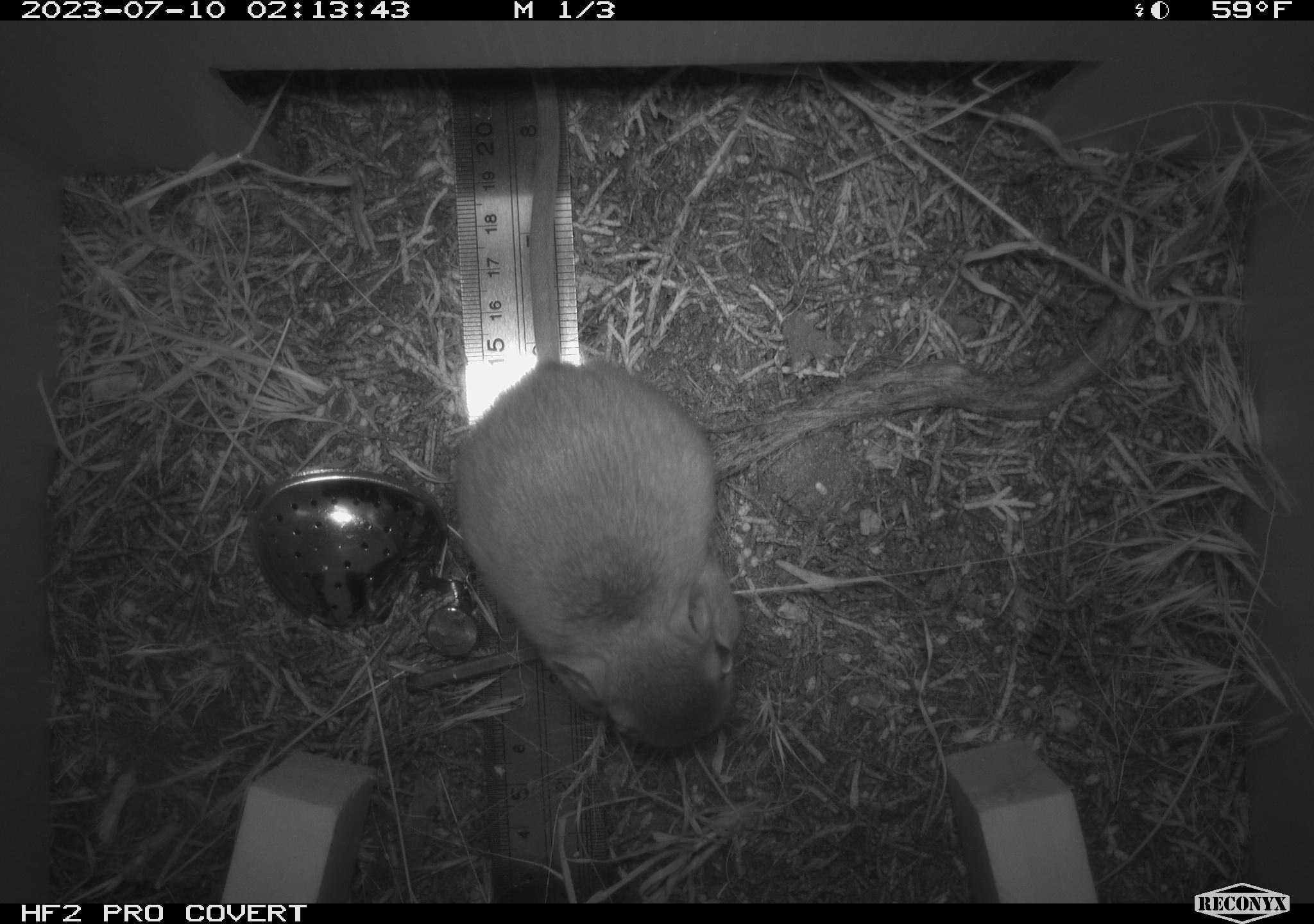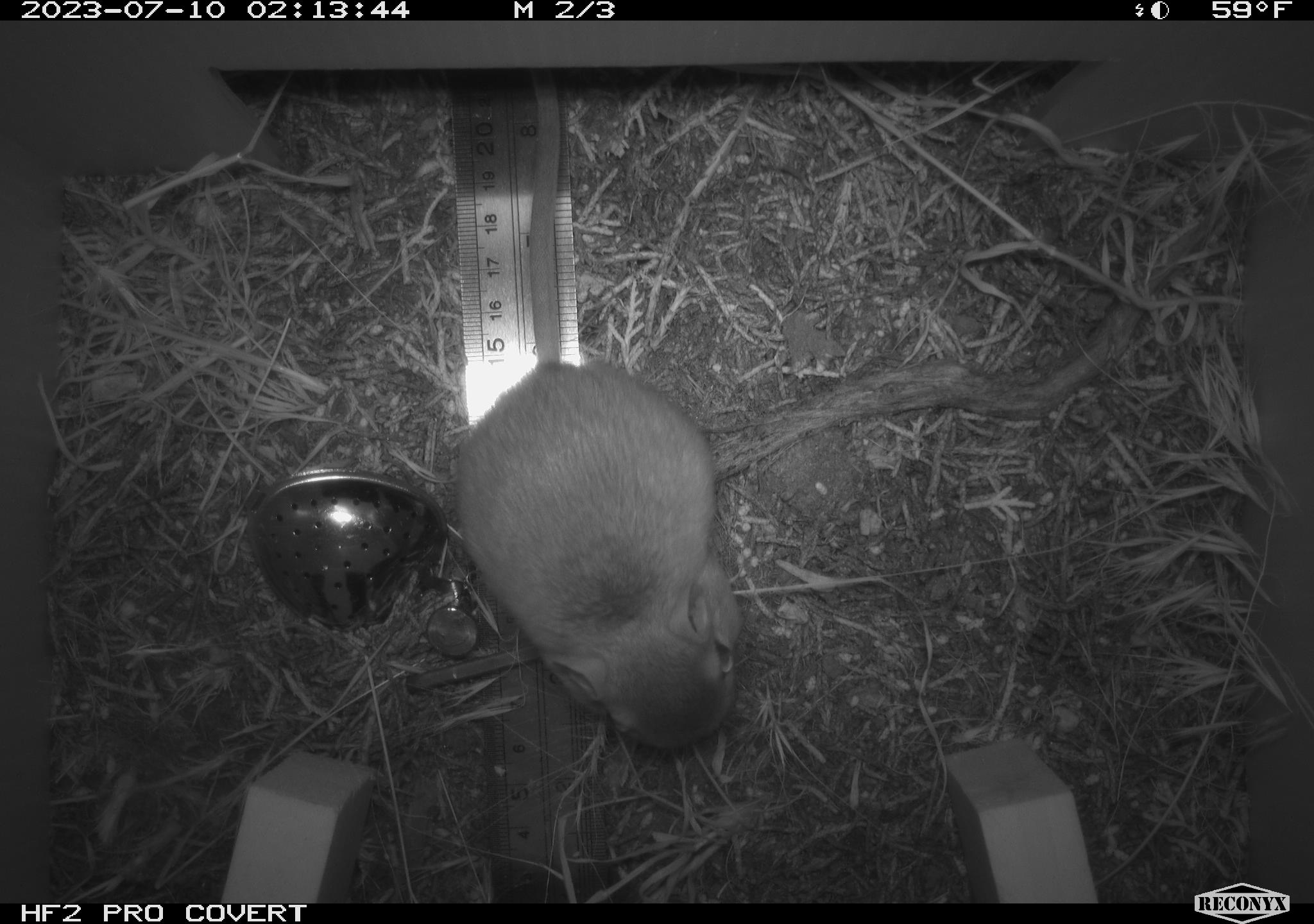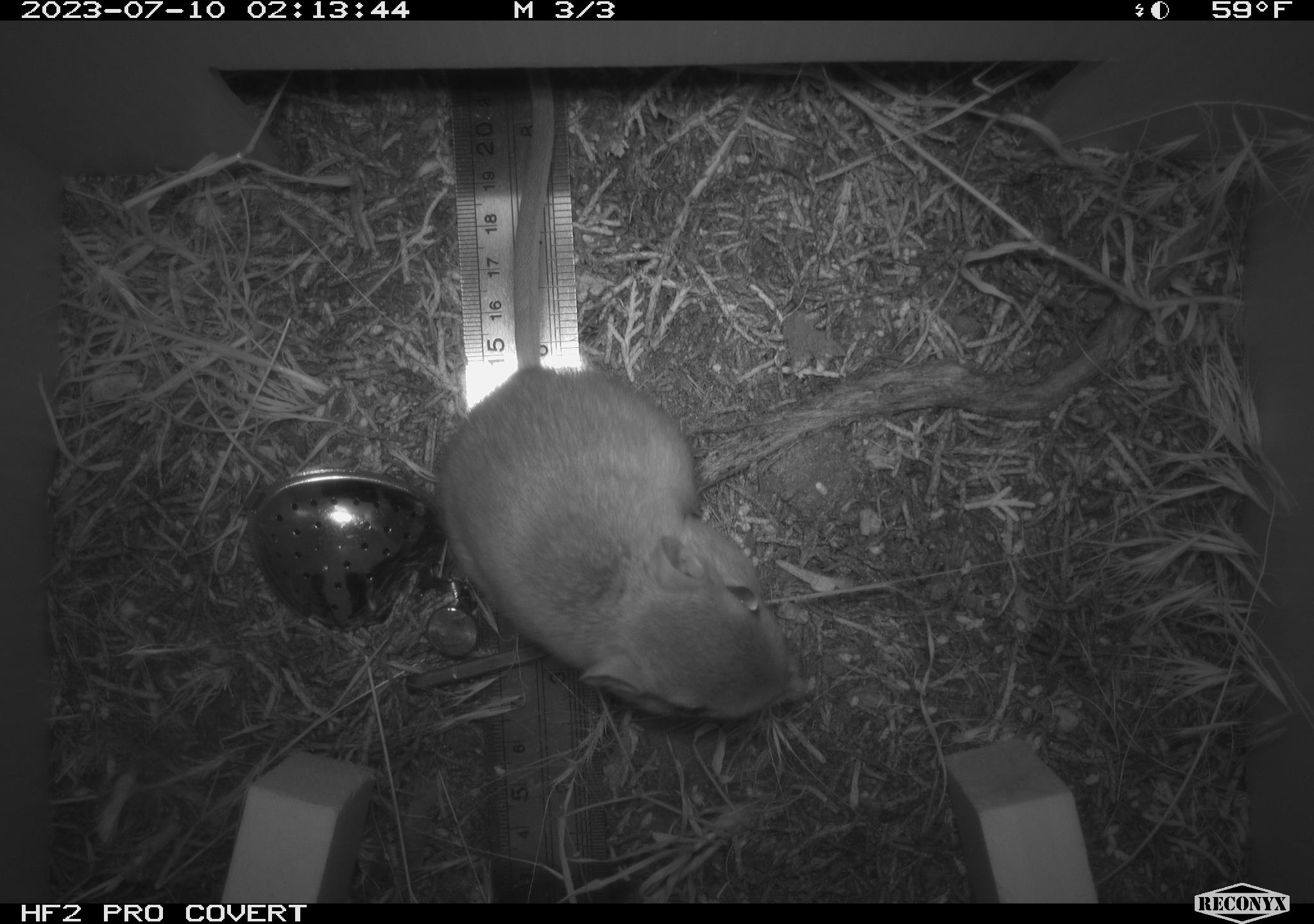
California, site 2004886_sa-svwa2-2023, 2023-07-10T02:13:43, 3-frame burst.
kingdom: Animalia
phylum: Chordata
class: Mammalia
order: Rodentia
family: Heteromyidae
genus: Dipodomys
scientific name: Dipodomys californicus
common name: california kangaroo rat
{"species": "california kangaroo rat (Dipodomys californicus)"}